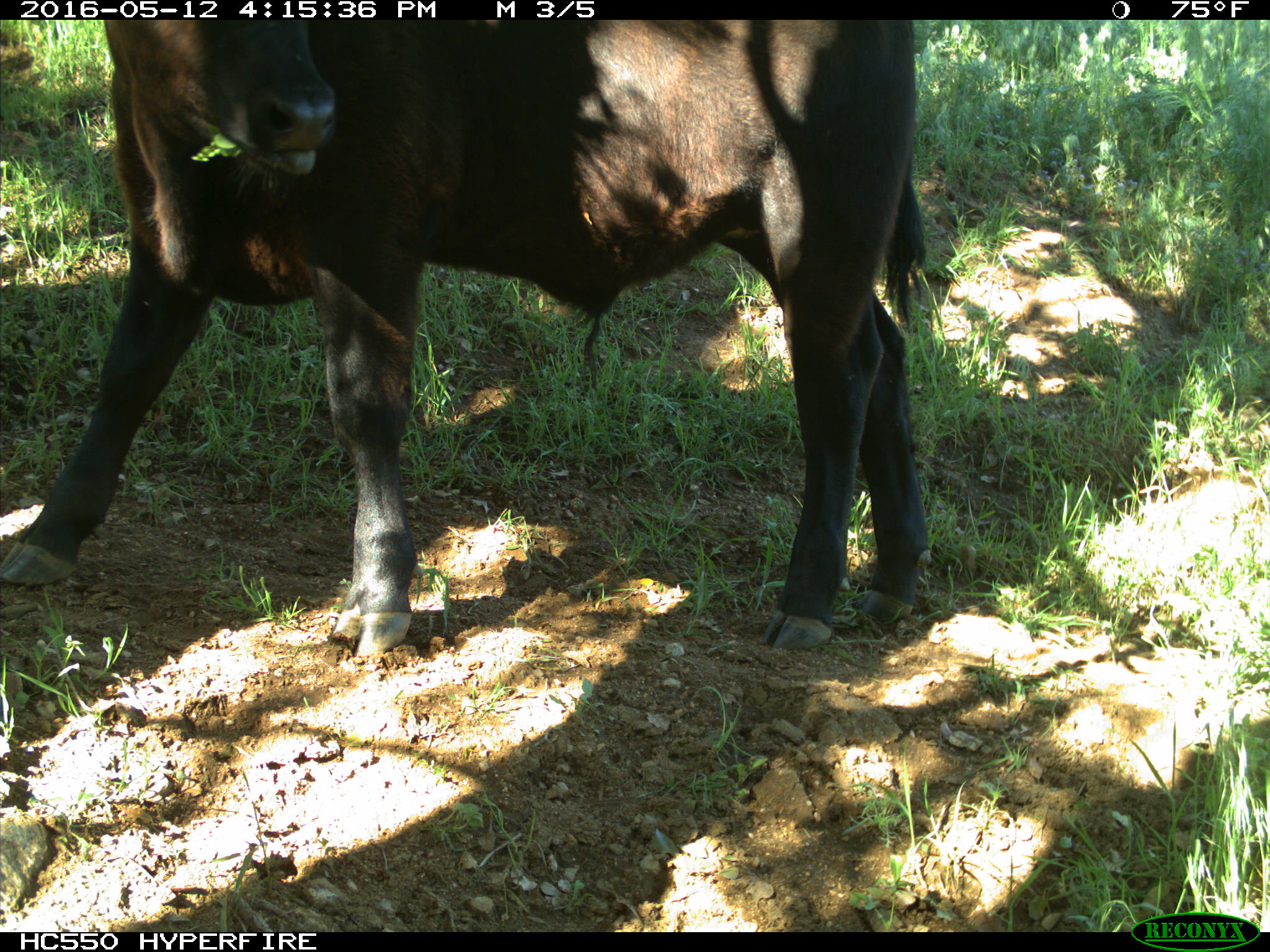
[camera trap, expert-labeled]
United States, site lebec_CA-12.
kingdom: Animalia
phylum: Chordata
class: Mammalia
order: Artiodactyla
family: Bovidae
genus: Bos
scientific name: Bos taurus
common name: domestic cow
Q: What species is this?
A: Bos taurus (domestic cow).